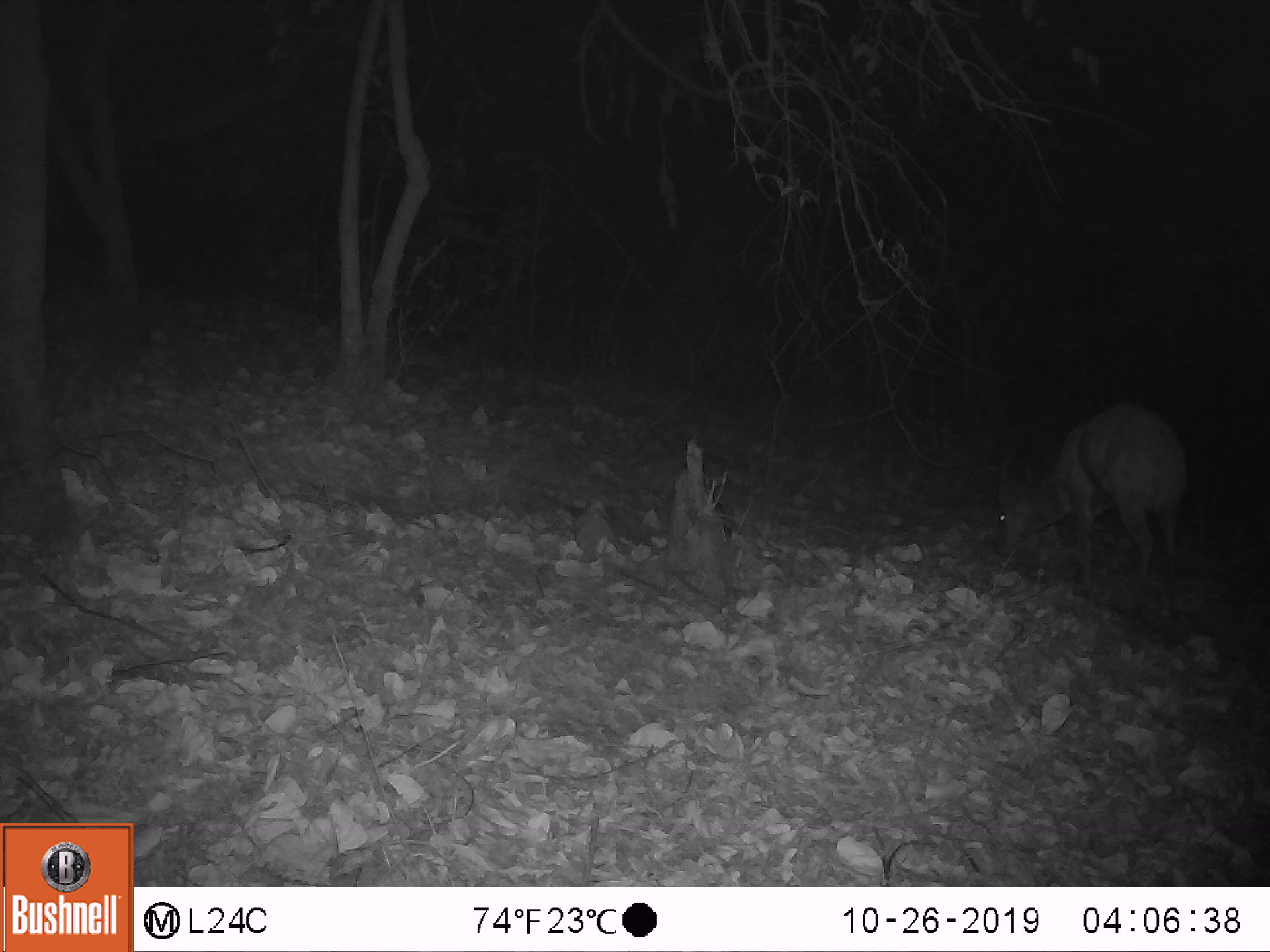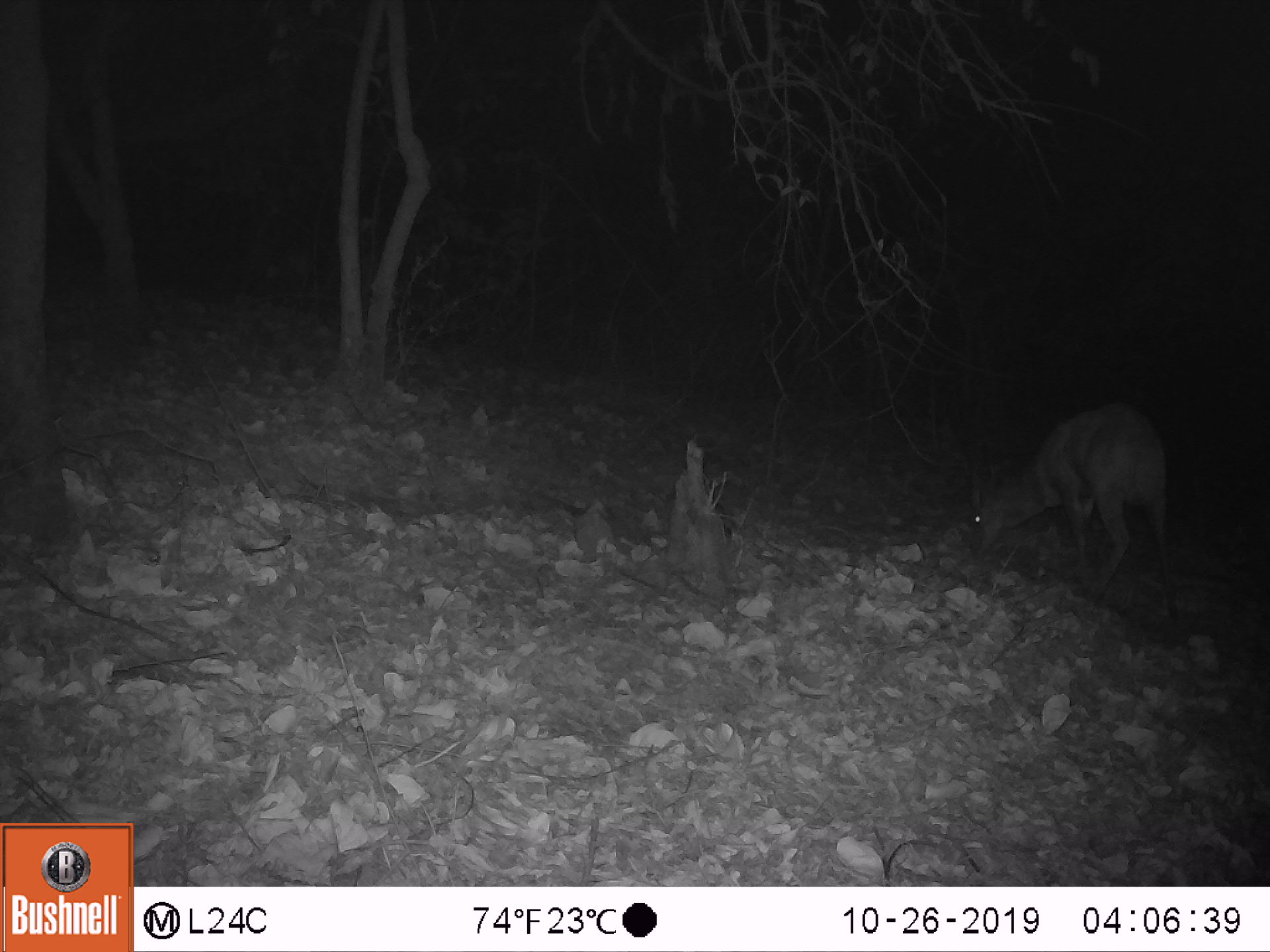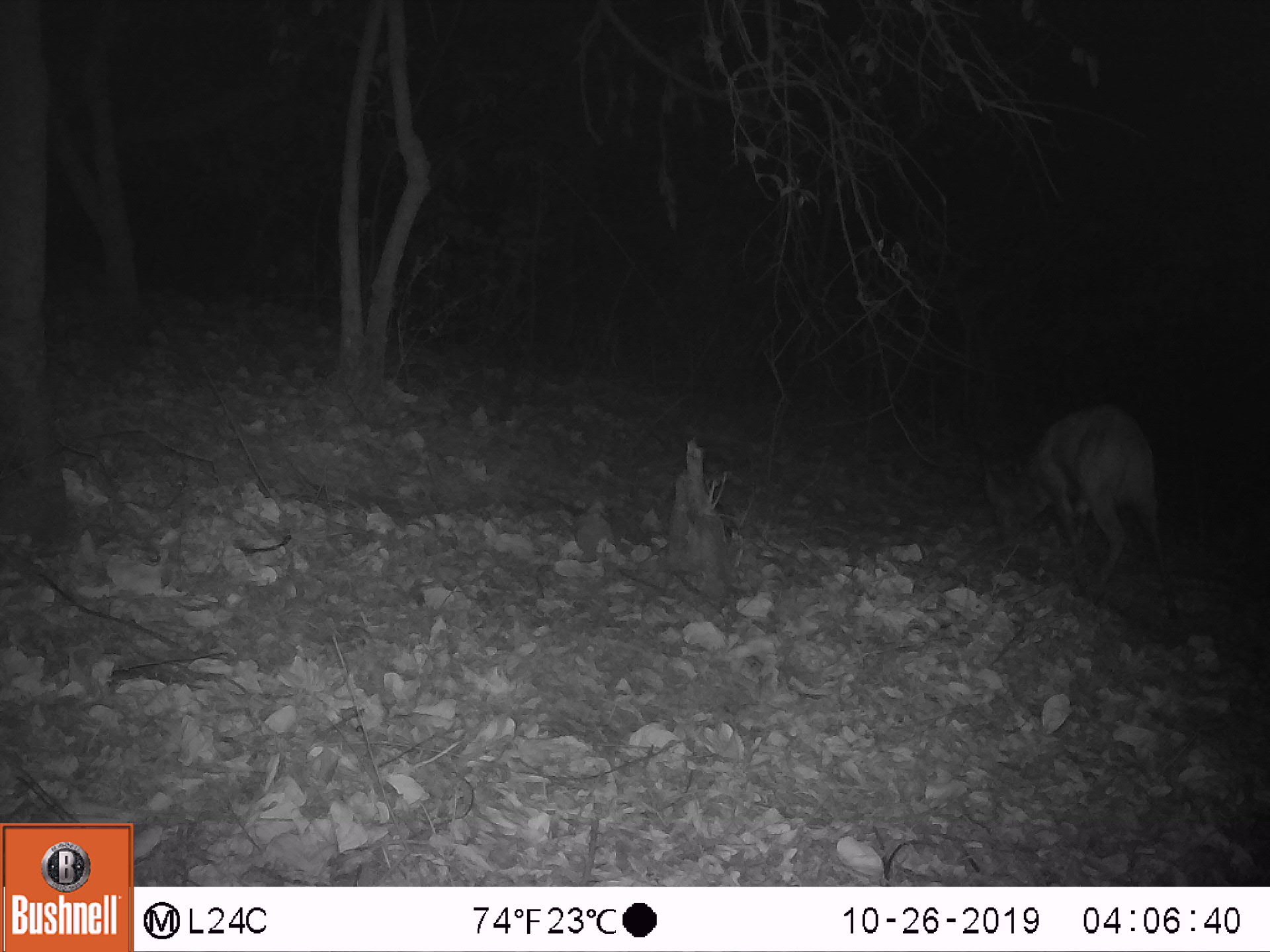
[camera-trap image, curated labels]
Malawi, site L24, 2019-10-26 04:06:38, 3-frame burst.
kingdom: Animalia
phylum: Chordata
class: Mammalia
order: Artiodactyla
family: Bovidae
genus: Tragelaphus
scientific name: Tragelaphus sylvaticus sylvaticus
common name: cape bushbuck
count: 1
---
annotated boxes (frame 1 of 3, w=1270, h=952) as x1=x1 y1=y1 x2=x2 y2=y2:
cape bushbuck: x1=986 y1=395 x2=1194 y2=596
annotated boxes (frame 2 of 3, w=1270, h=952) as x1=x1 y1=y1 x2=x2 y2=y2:
cape bushbuck: x1=954 y1=393 x2=1175 y2=601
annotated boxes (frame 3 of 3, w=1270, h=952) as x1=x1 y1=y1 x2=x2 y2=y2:
cape bushbuck: x1=973 y1=397 x2=1158 y2=601